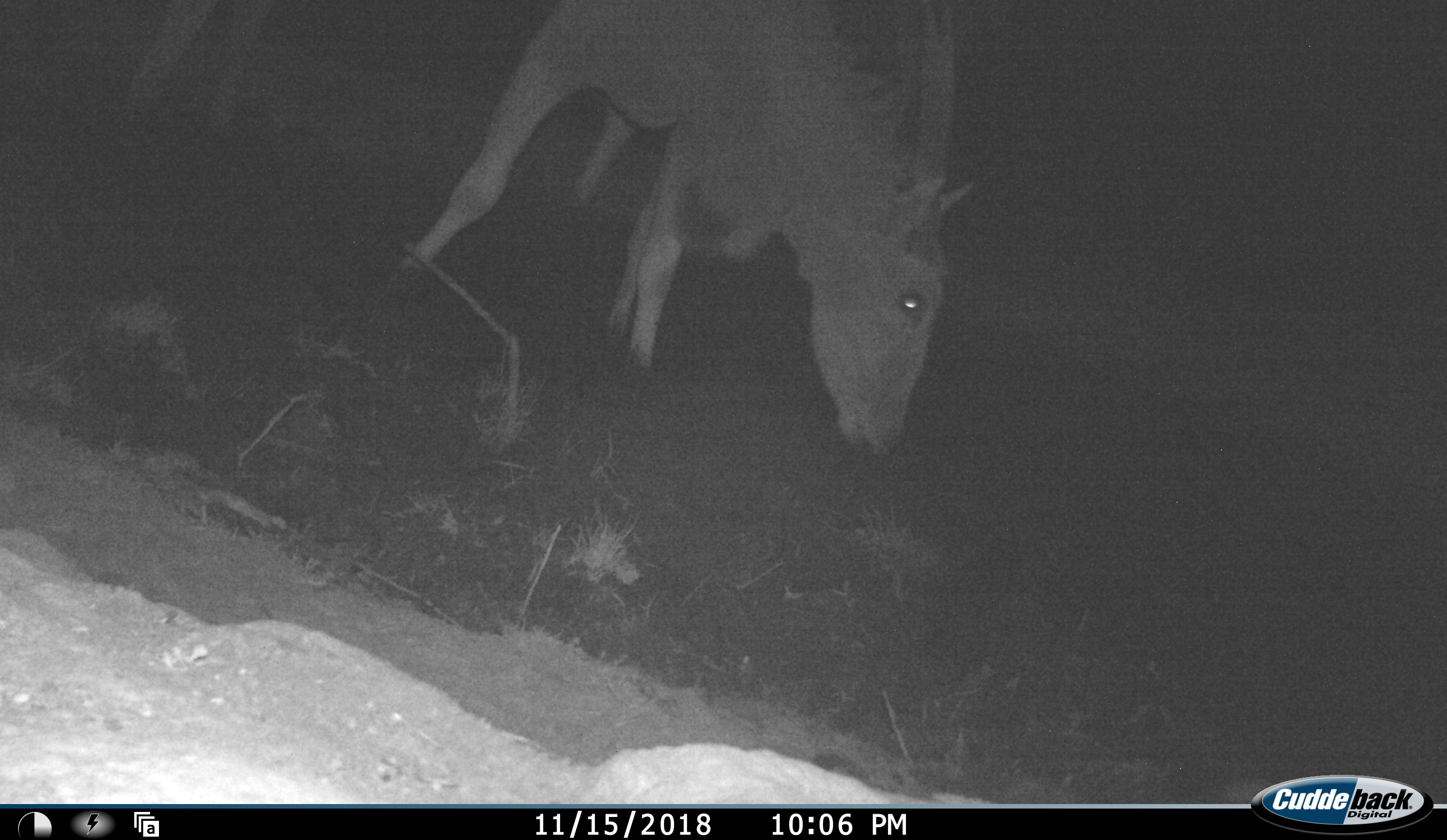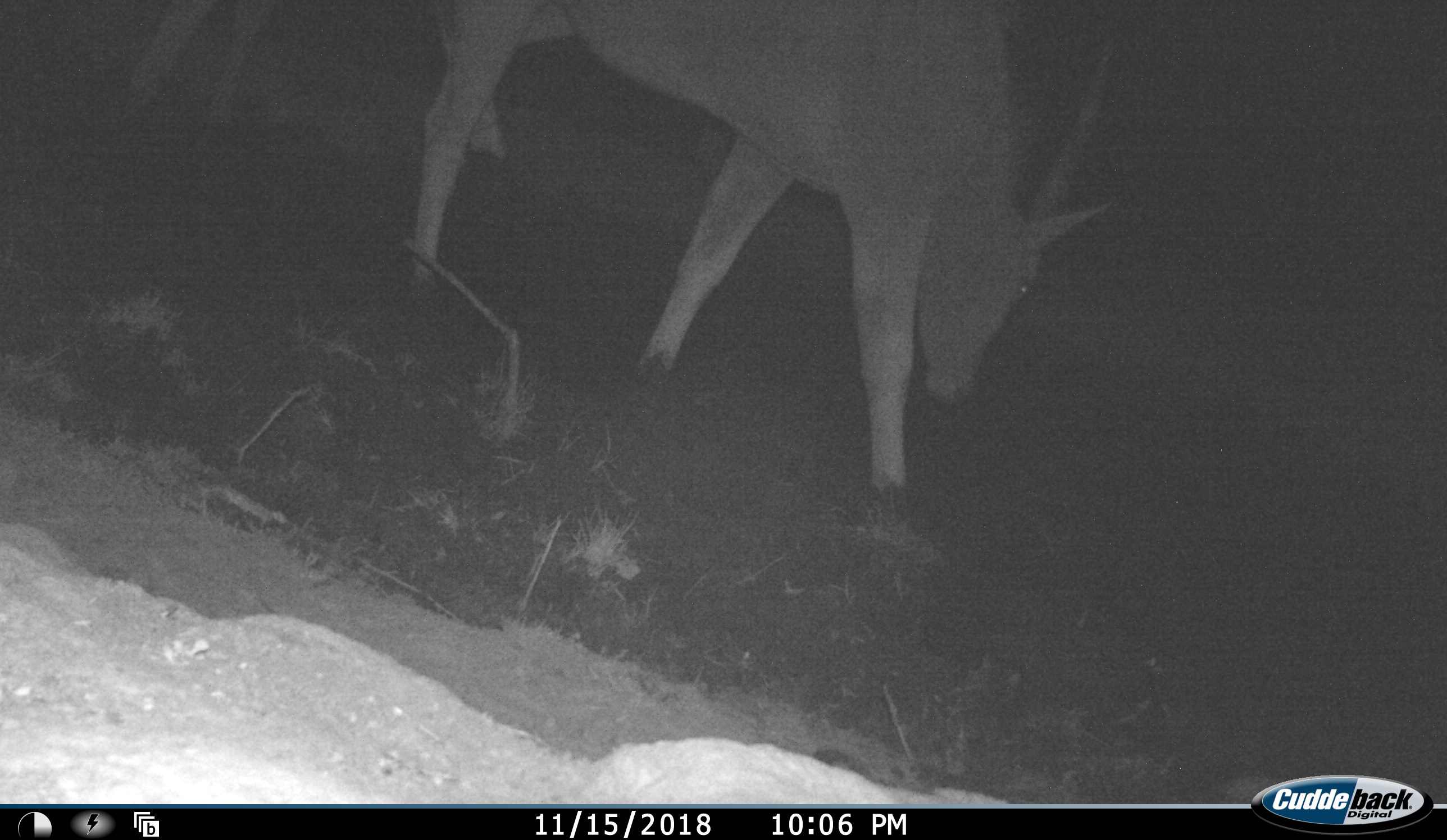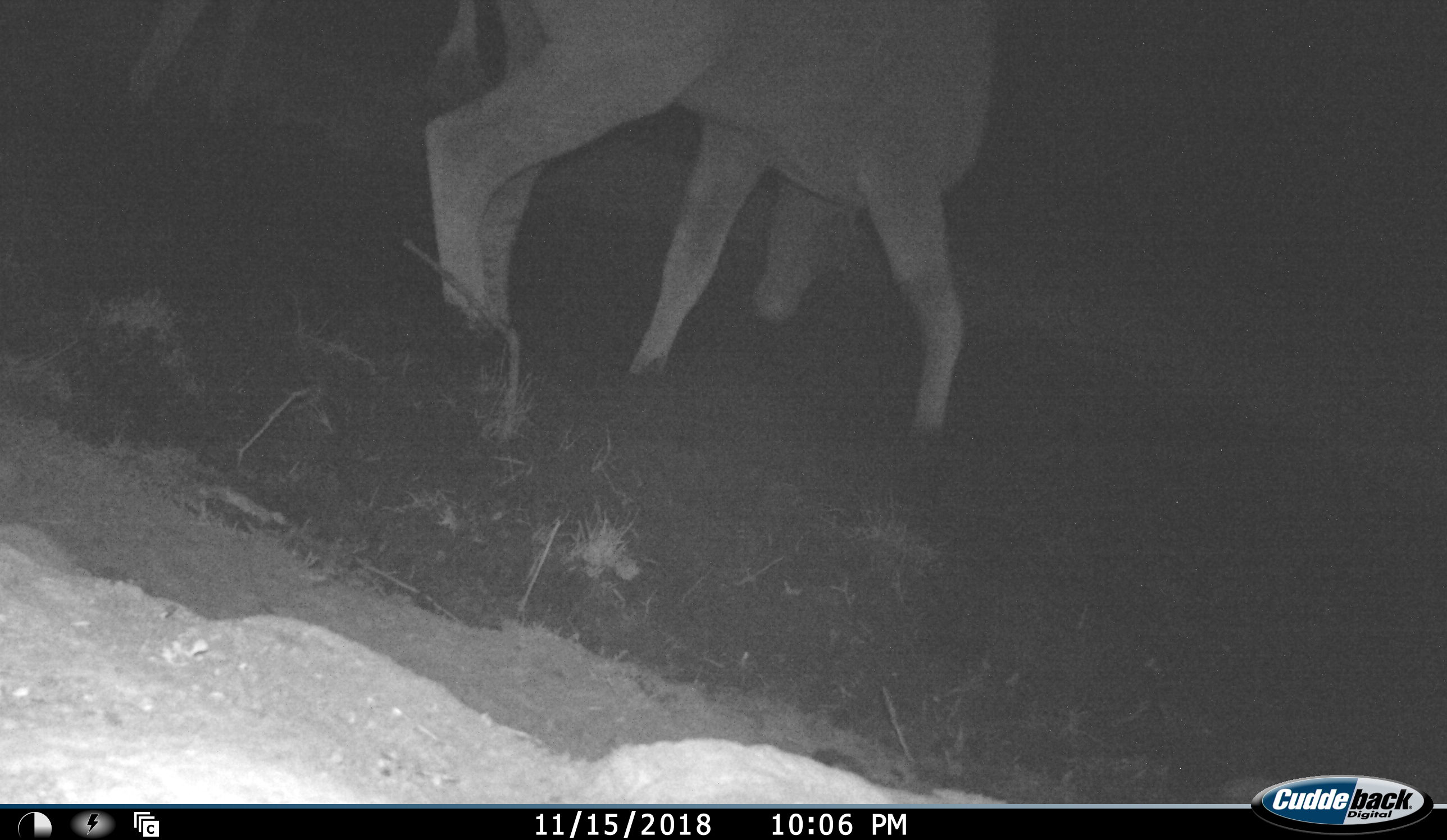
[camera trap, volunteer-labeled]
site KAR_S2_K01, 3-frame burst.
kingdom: Animalia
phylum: Chordata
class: Mammalia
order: Artiodactyla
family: Bovidae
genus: Tragelaphus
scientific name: Tragelaphus oryx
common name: eland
Eland (Tragelaphus oryx), count 2. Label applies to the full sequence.